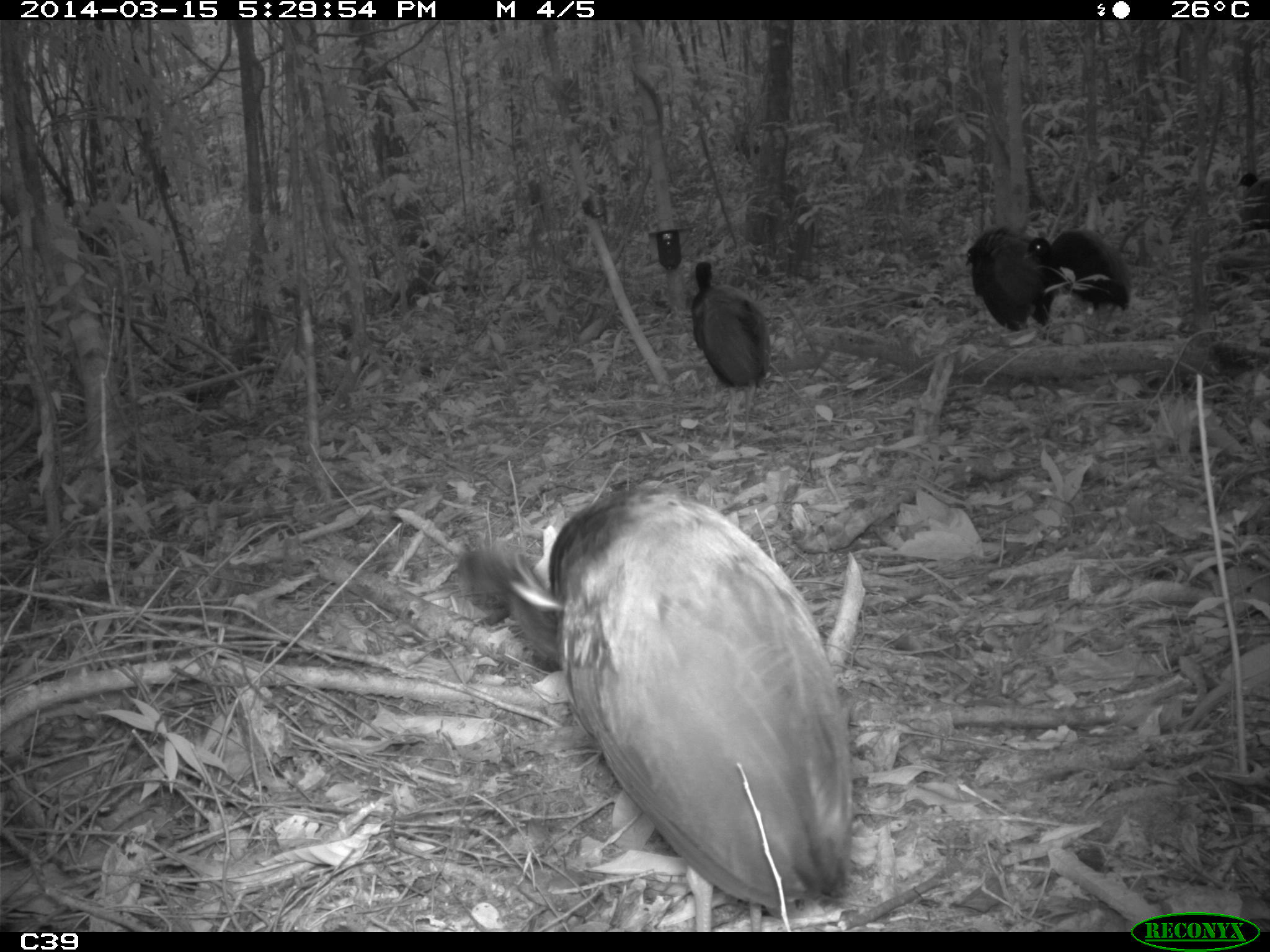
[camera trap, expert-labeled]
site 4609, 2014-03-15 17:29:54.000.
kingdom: Animalia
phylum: Chordata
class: Aves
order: Gruiformes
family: Psophiidae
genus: Psophia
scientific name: Psophia crepitans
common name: gray-winged trumpeter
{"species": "Psophia crepitans (gray-winged trumpeter)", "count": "8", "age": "adult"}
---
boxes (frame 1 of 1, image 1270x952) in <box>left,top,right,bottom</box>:
psophia crepitans: <box>456,482,850,910</box>; <box>691,261,771,449</box>; <box>1023,227,1133,342</box>; <box>965,226,1059,341</box>; <box>1235,172,1270,229</box>